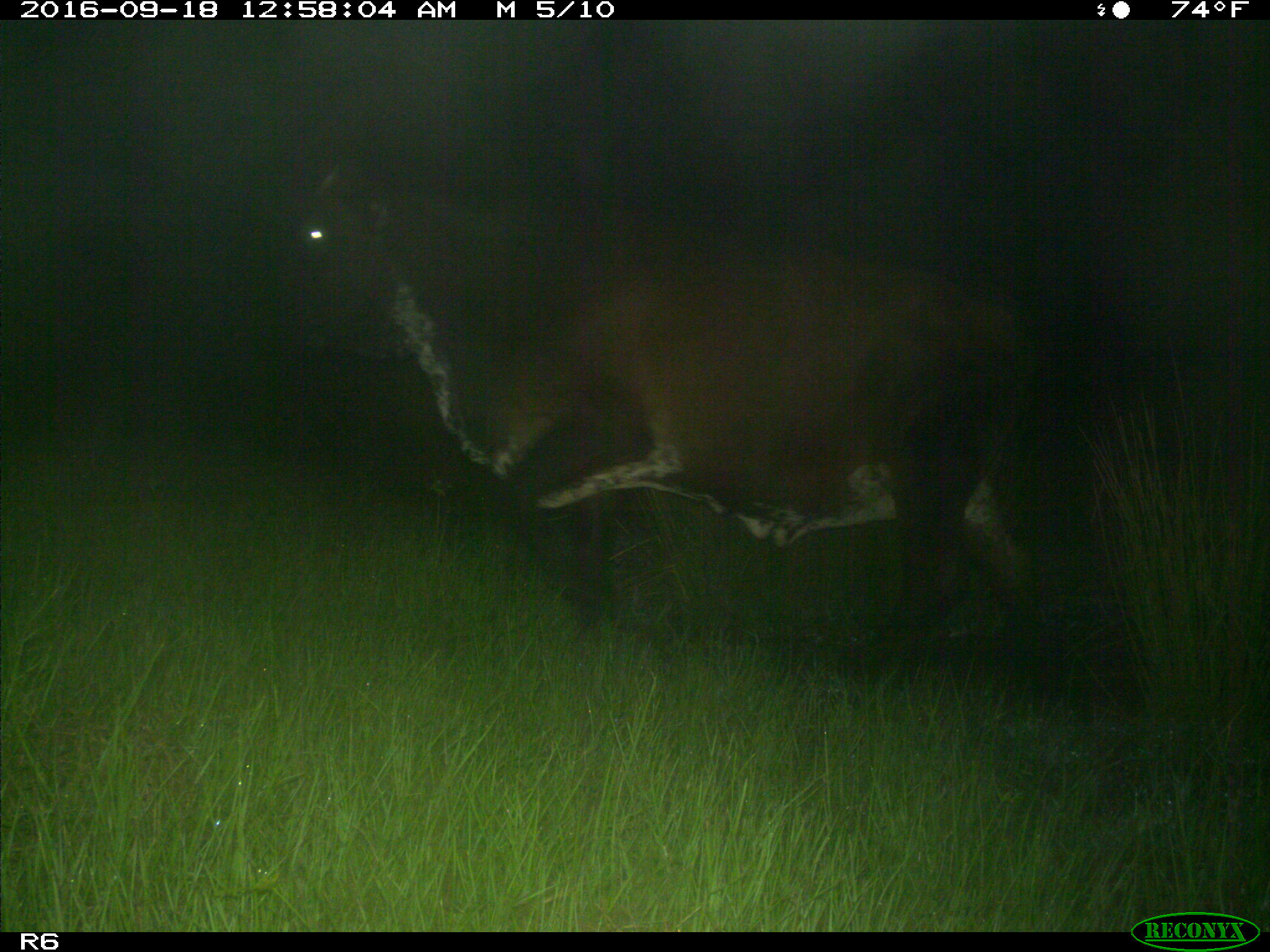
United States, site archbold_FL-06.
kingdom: Animalia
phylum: Chordata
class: Mammalia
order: Artiodactyla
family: Bovidae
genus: Bos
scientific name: Bos taurus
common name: domestic cow